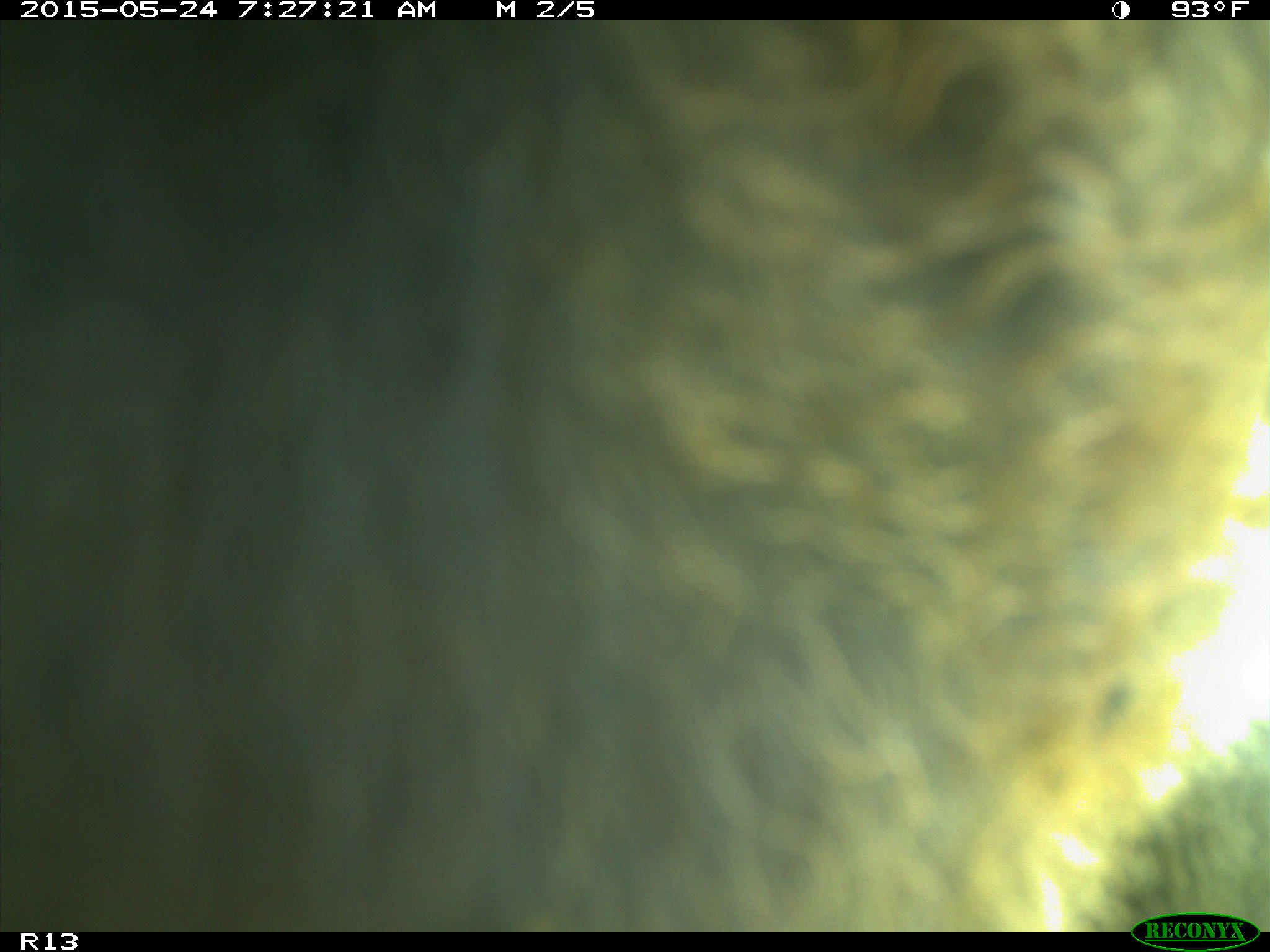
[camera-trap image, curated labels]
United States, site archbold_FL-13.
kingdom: Animalia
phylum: Chordata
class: Mammalia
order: Artiodactyla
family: Bovidae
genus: Bos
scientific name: Bos taurus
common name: domestic cow